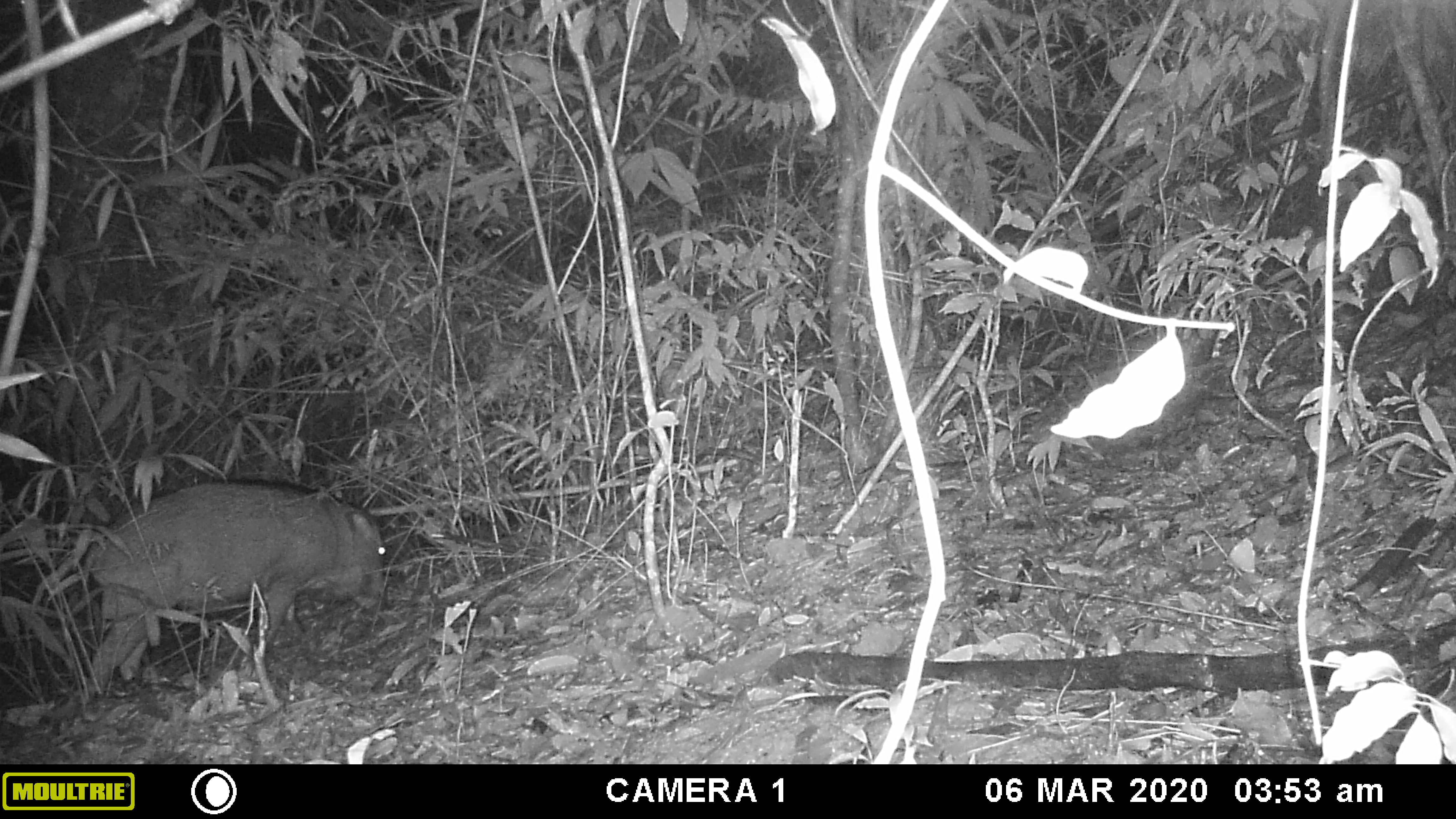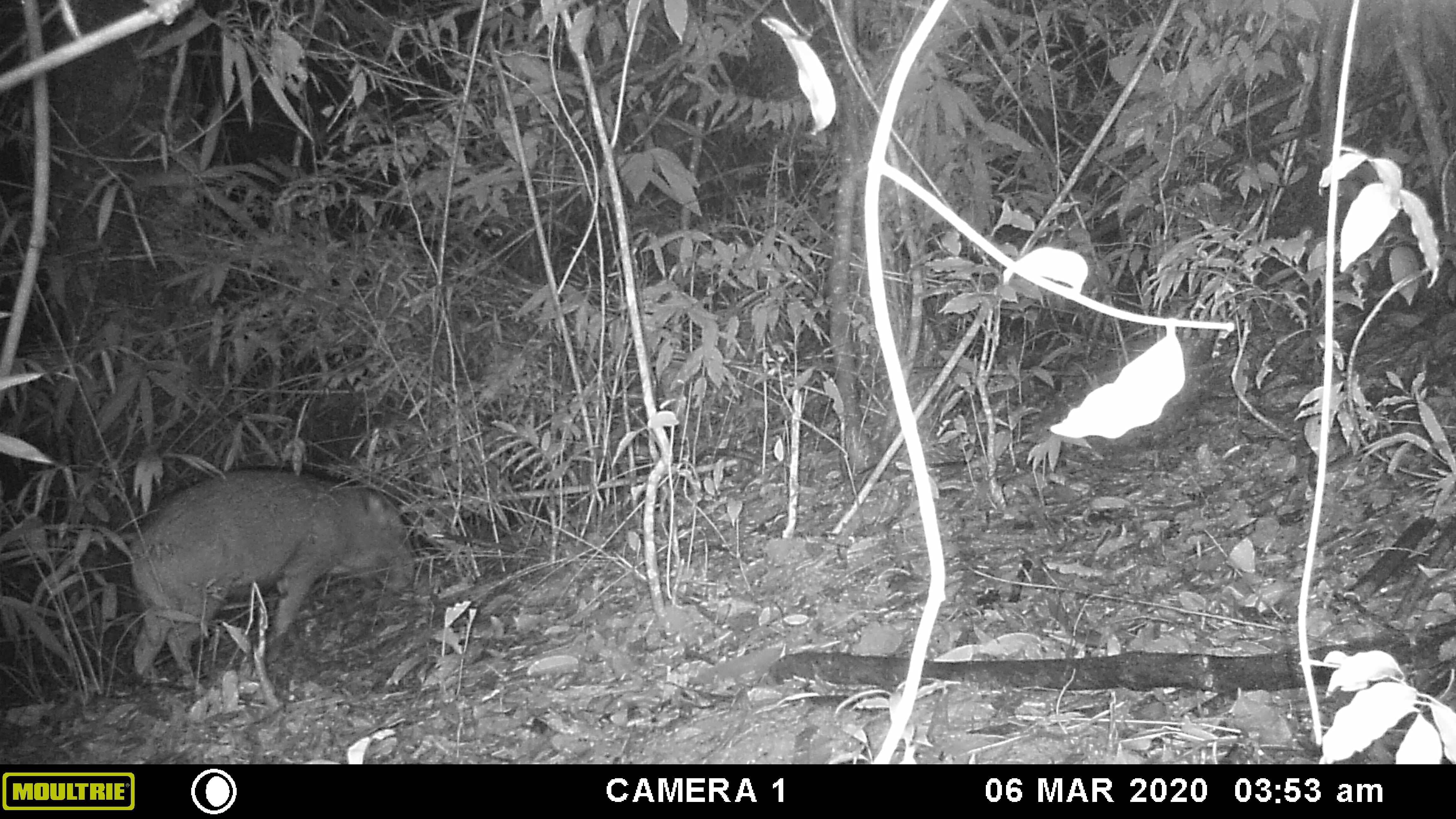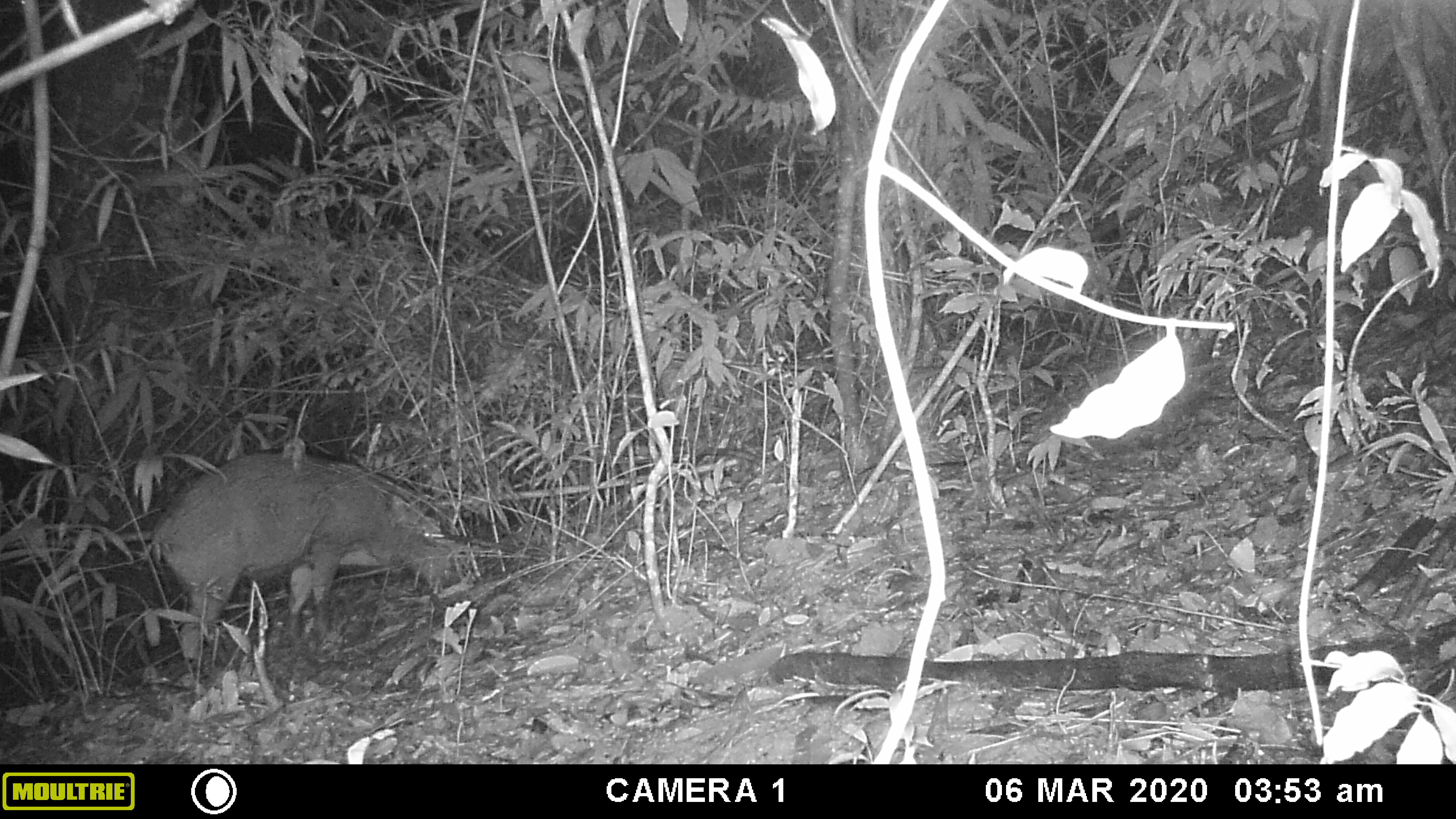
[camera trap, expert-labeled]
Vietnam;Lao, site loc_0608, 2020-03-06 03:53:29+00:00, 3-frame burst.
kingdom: Animalia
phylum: Chordata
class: Mammalia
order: Artiodactyla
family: Suidae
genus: Sus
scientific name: Sus scrofa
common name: eurasian wild pig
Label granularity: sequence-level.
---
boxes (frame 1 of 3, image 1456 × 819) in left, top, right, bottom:
eurasian wild pig: 72, 478, 387, 700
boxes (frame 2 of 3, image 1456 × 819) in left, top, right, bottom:
eurasian wild pig: 127, 463, 416, 687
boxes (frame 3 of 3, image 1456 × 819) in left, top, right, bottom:
eurasian wild pig: 151, 448, 458, 678